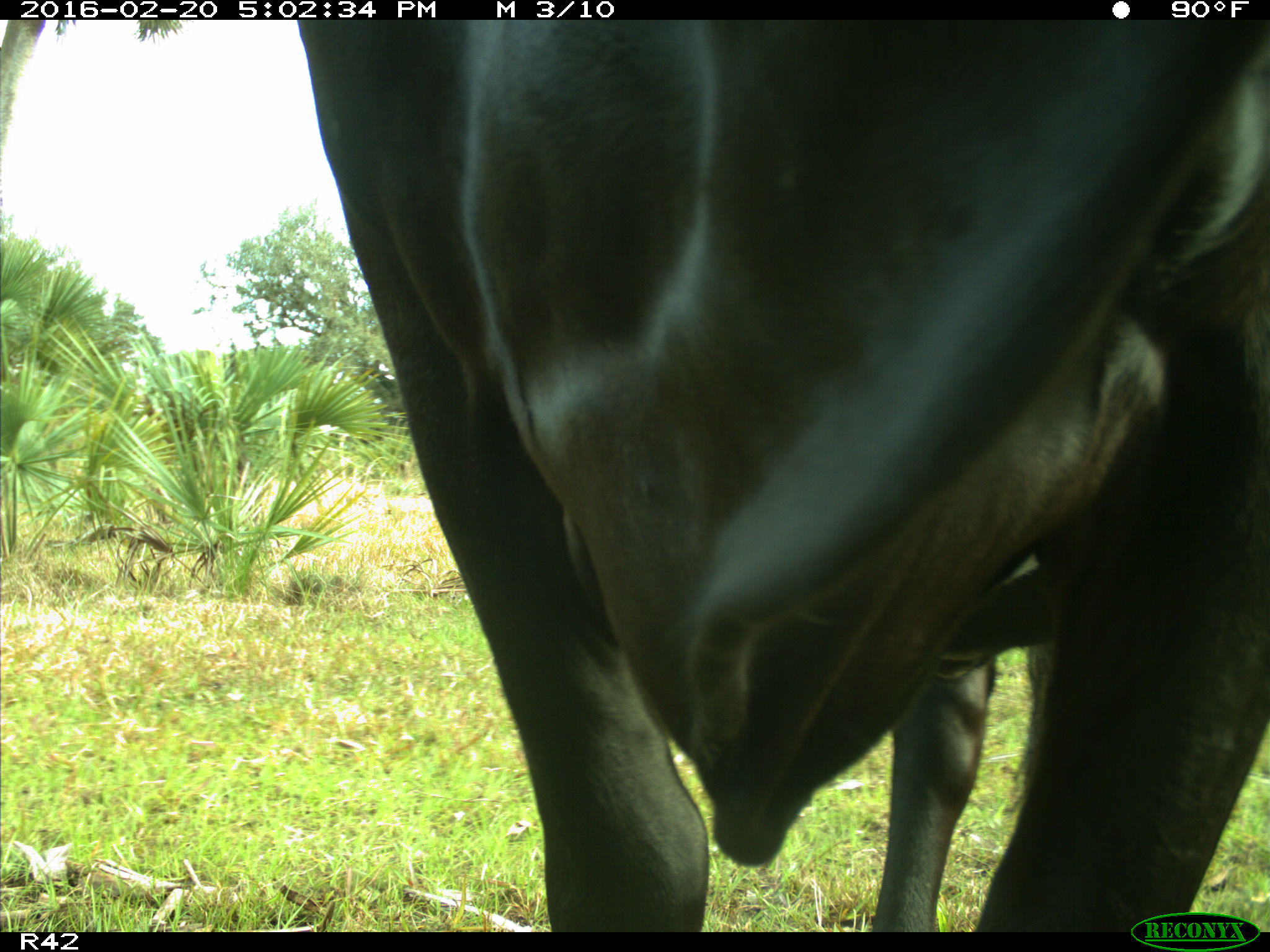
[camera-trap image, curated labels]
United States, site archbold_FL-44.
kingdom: Animalia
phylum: Chordata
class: Mammalia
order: Artiodactyla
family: Bovidae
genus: Bos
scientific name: Bos taurus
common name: domestic cow